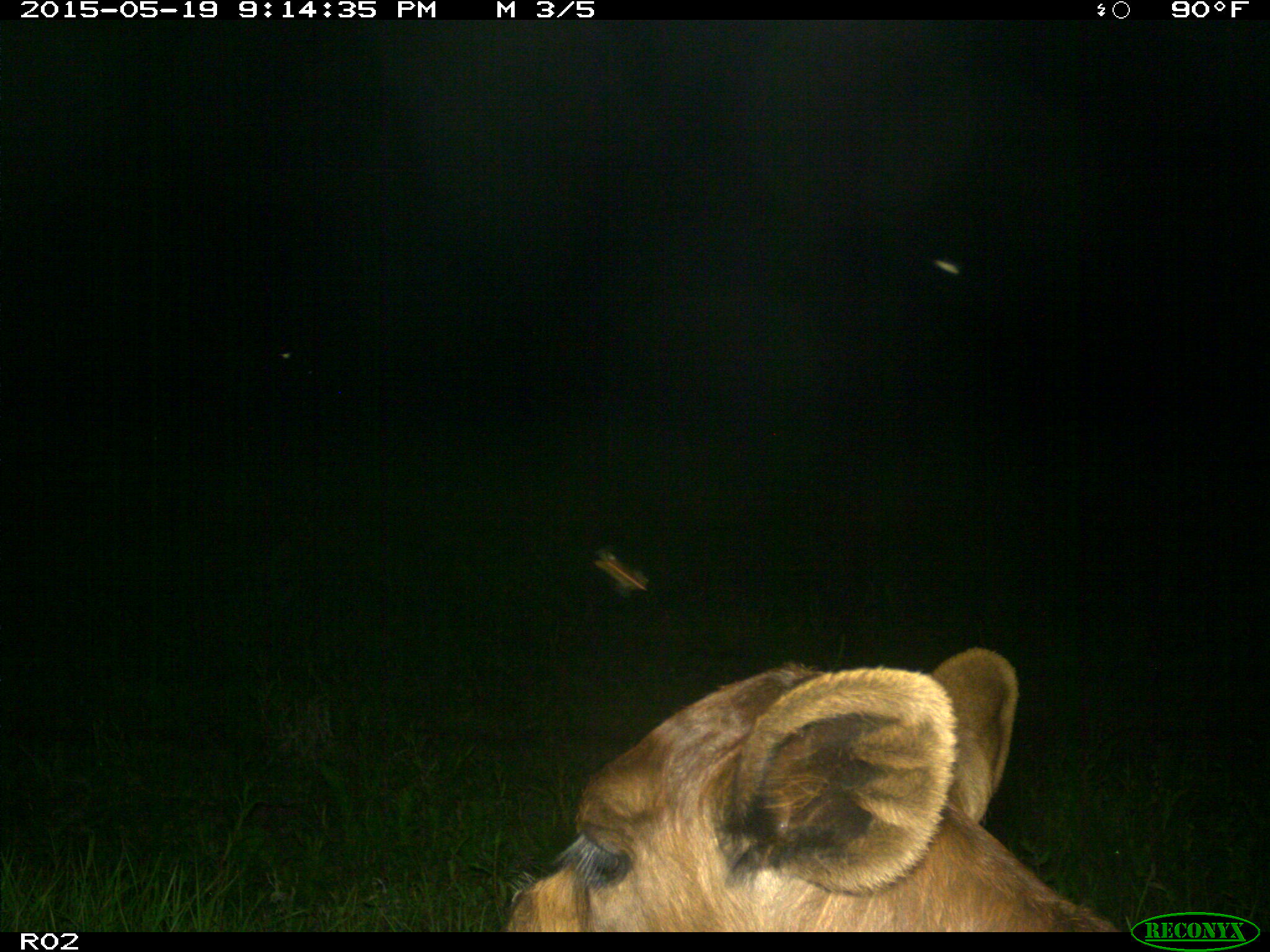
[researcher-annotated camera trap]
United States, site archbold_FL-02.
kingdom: Animalia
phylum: Chordata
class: Mammalia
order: Artiodactyla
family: Bovidae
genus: Bos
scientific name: Bos taurus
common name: domestic cow